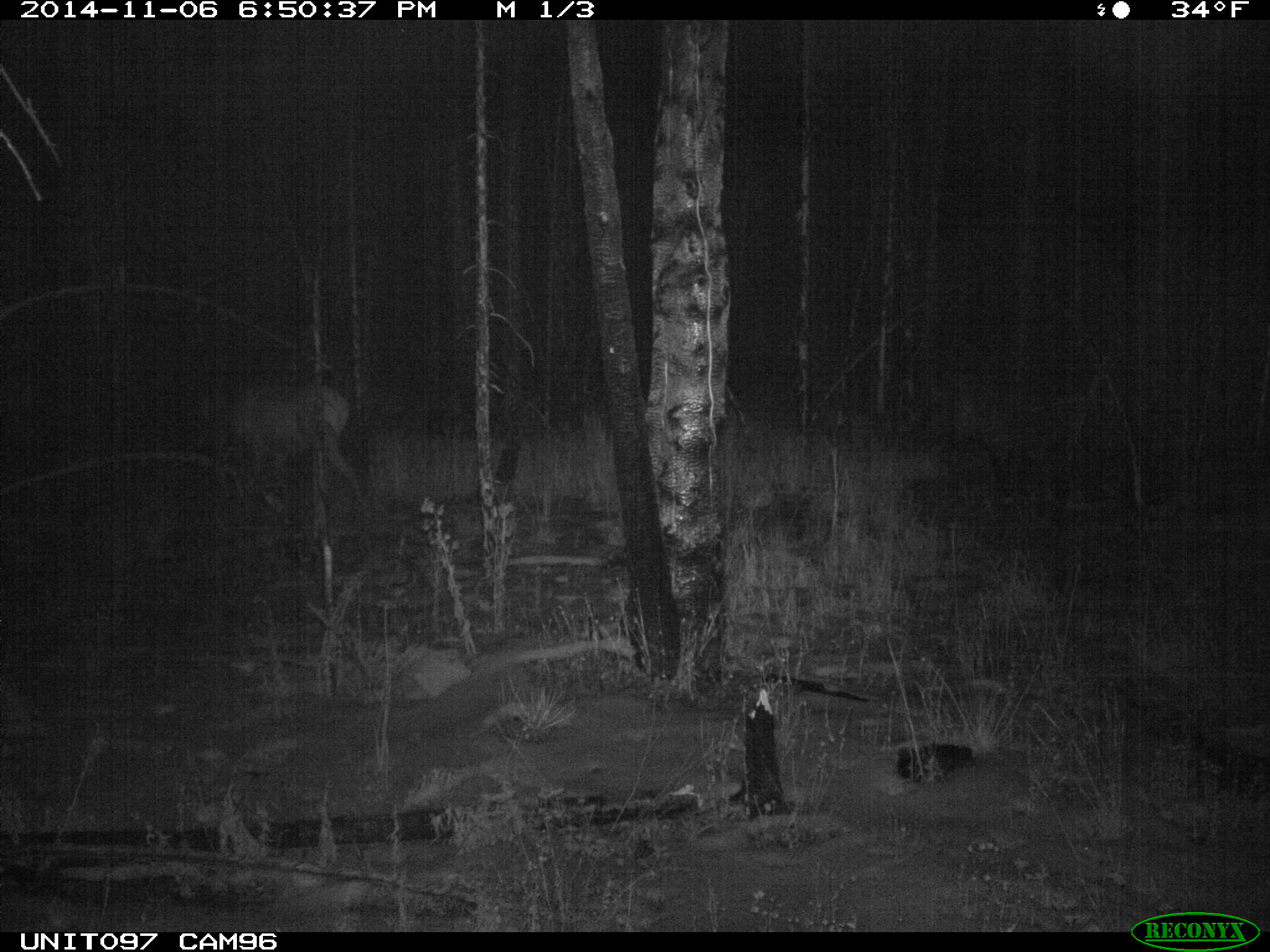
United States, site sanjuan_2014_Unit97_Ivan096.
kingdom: Animalia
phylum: Chordata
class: Mammalia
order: Artiodactyla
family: Cervidae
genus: Cervus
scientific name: Cervus elaphus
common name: red deer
Cervus elaphus (red deer).